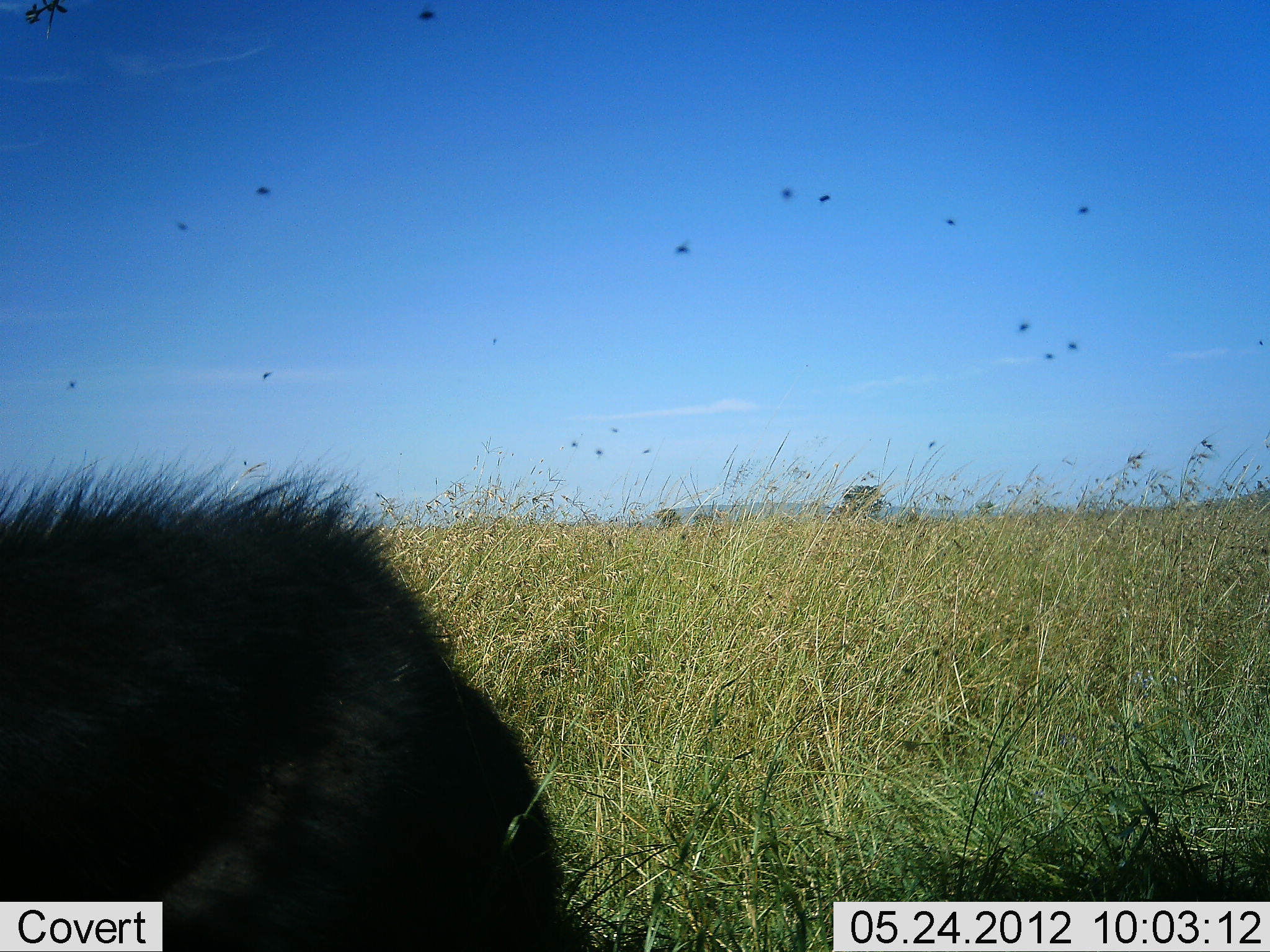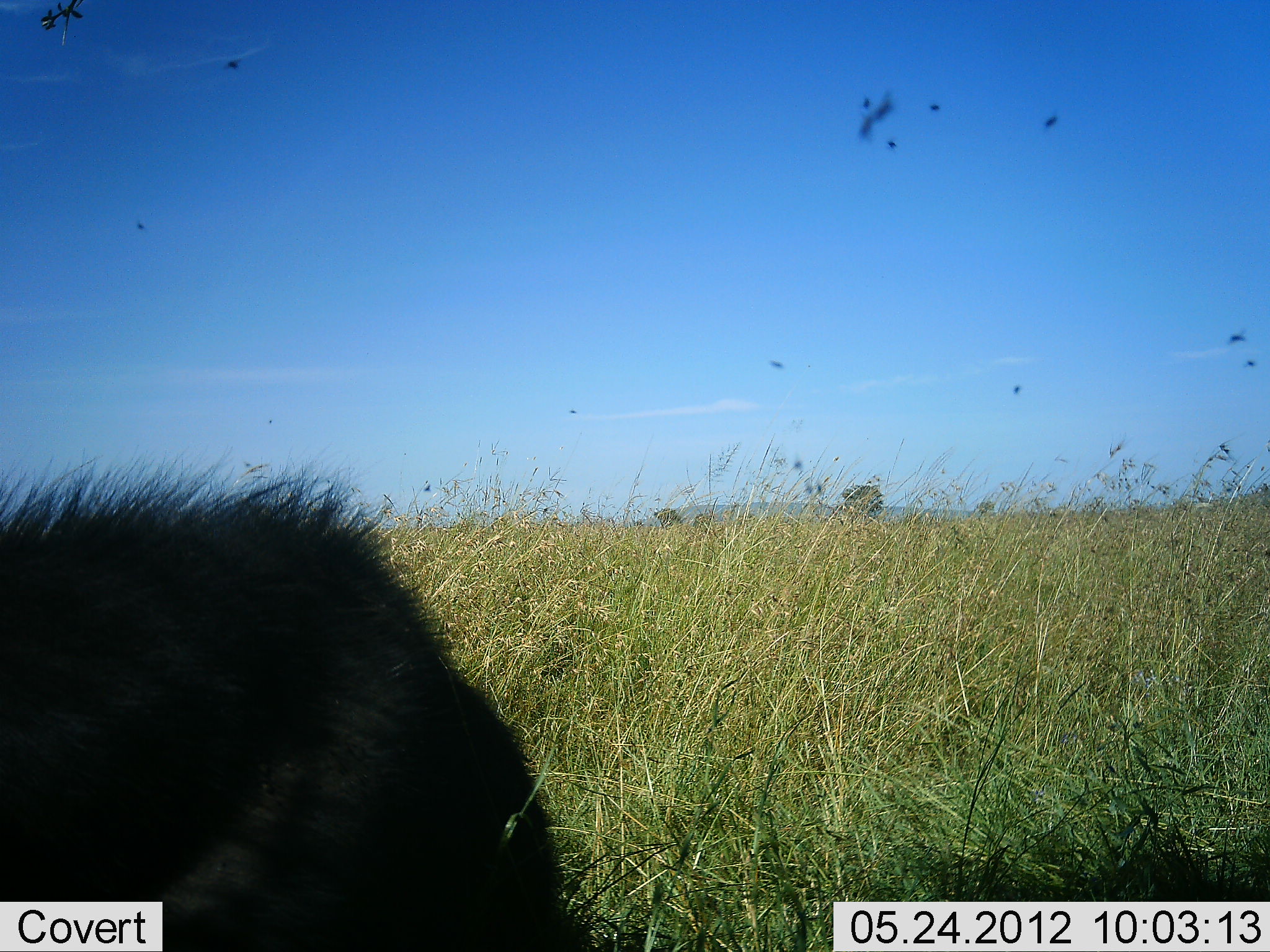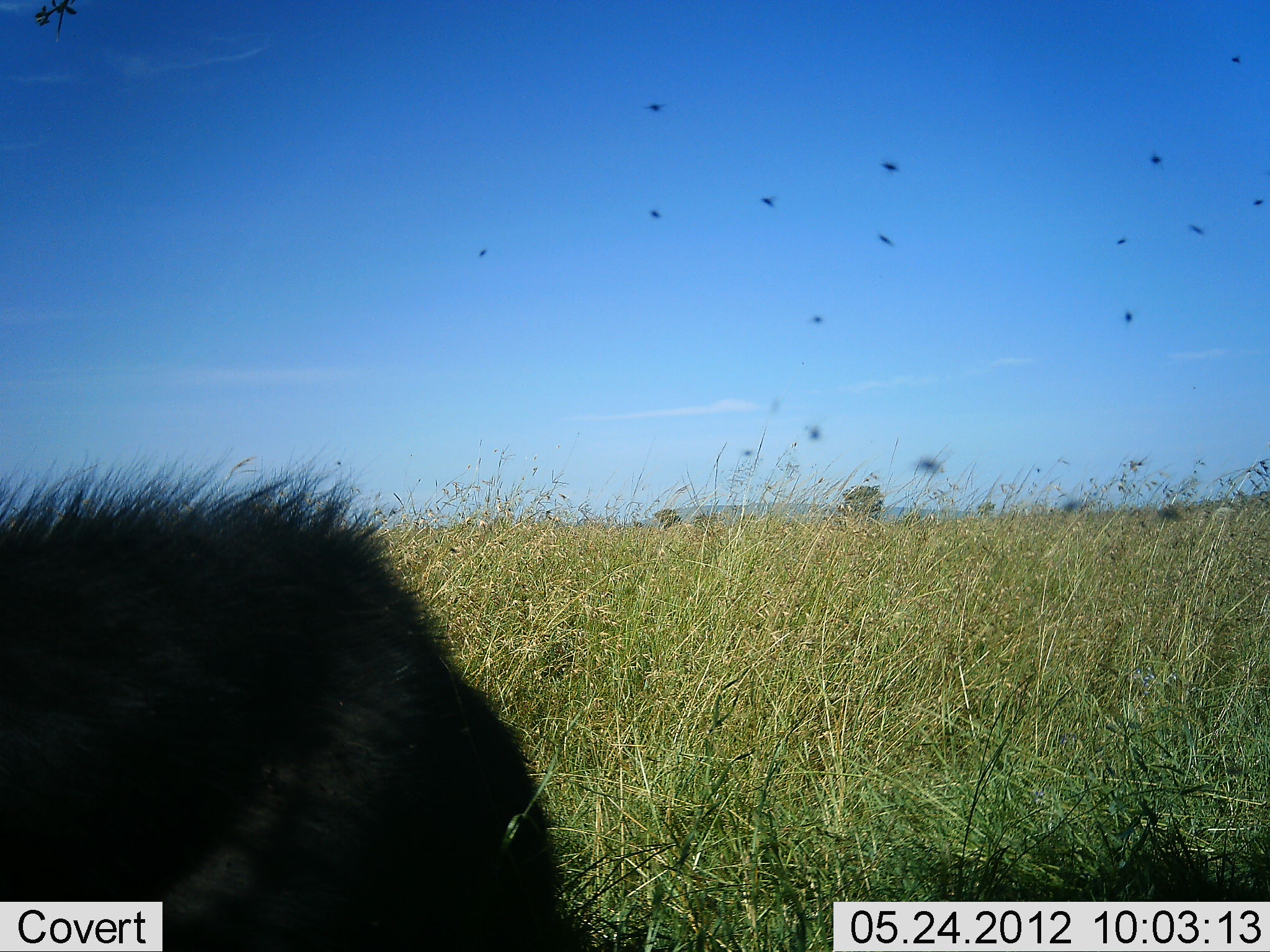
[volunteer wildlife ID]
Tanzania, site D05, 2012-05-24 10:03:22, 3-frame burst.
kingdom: Animalia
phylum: Chordata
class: Mammalia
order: Artiodactyla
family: Bovidae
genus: Syncerus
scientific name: Syncerus caffer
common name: cape buffalo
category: buffalo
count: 1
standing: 12%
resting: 75%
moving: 0%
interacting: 0%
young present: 0%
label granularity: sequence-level